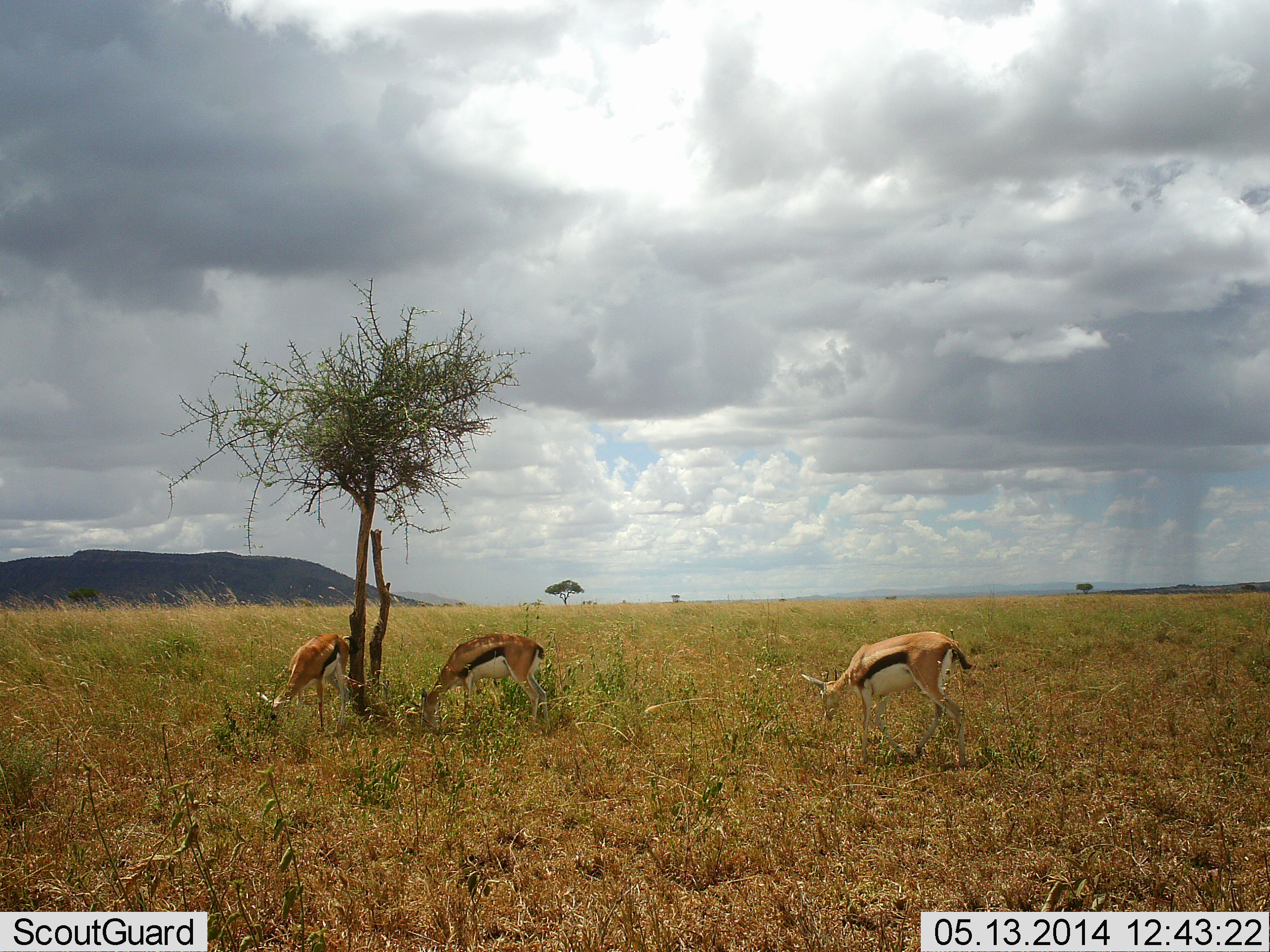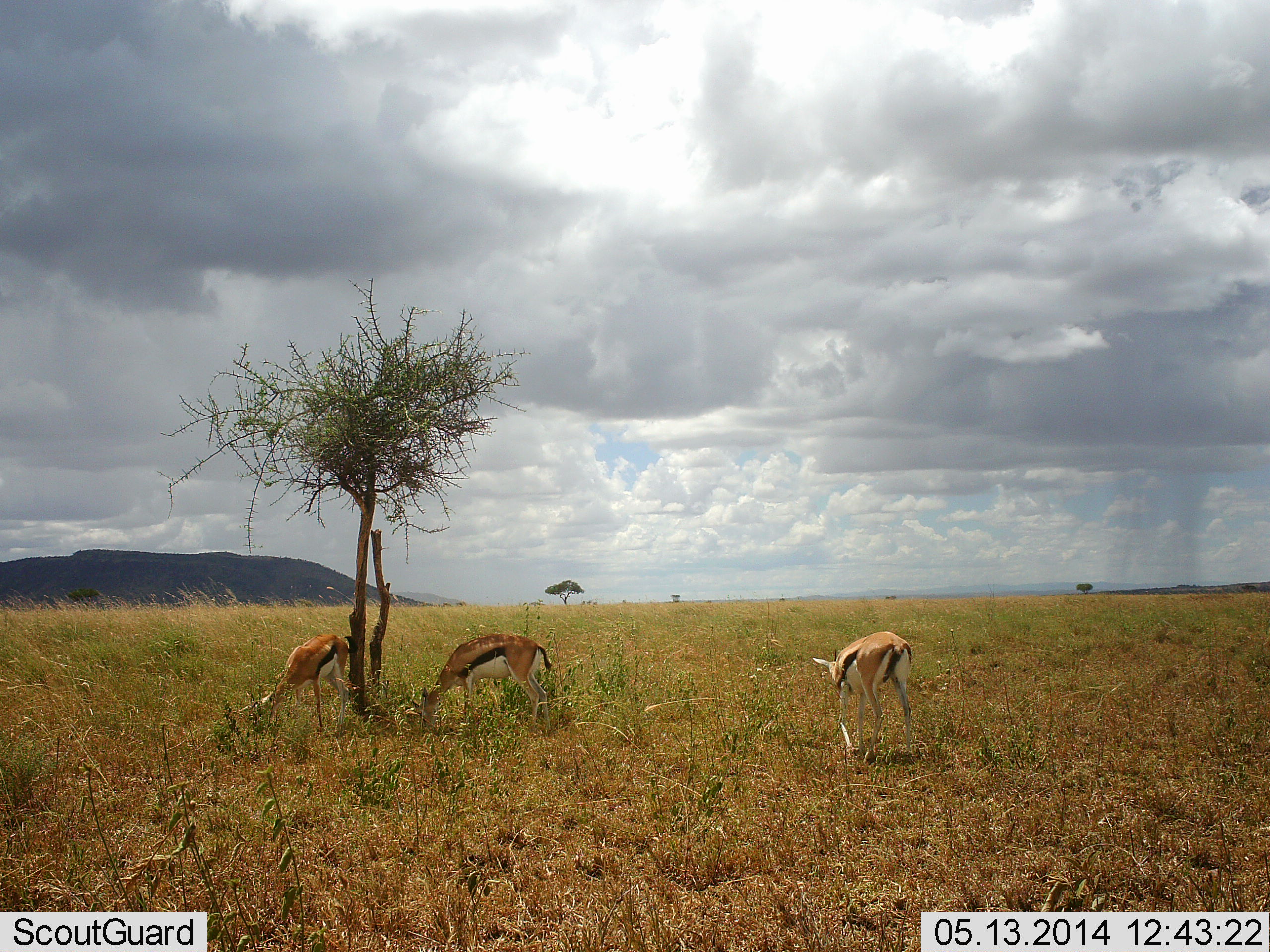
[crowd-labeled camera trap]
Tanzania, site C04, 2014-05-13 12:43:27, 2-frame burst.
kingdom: Animalia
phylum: Chordata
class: Mammalia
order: Artiodactyla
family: Bovidae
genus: Eudorcas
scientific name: Eudorcas thomsonii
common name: thomson's gazelle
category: gazellethomsons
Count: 3.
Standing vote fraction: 40%.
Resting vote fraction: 0%.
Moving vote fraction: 10%.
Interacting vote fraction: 0%.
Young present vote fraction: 0%.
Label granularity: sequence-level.